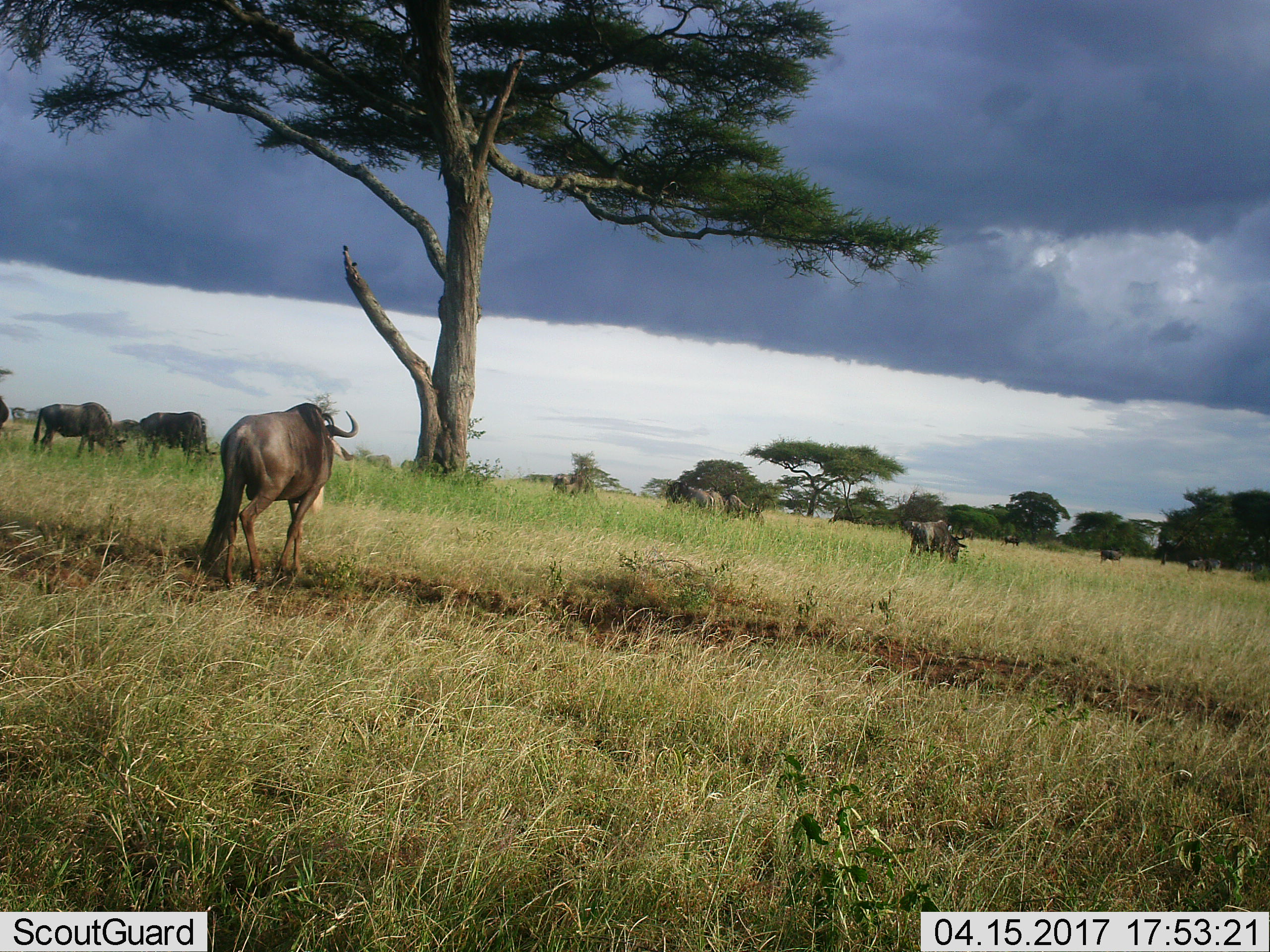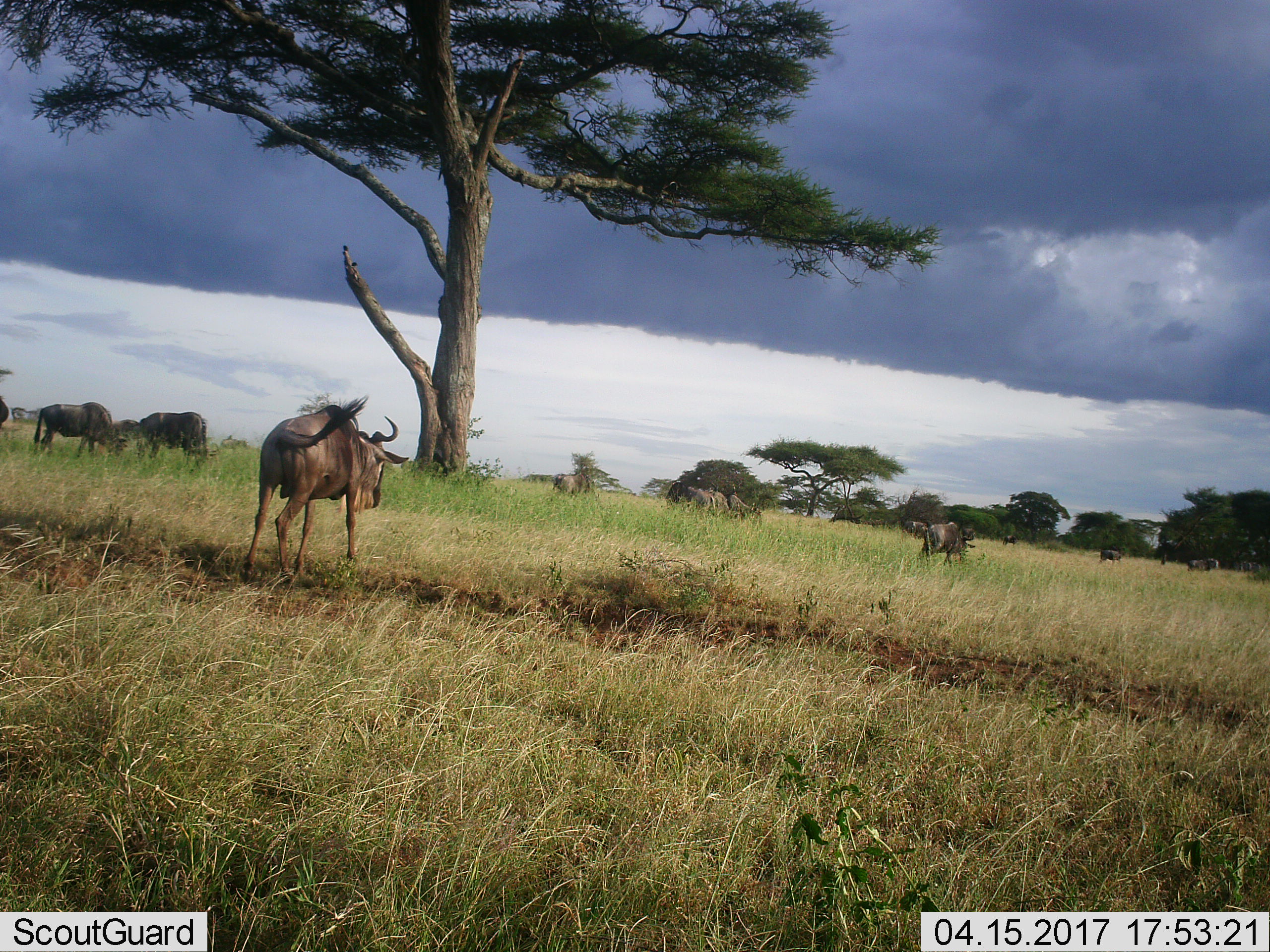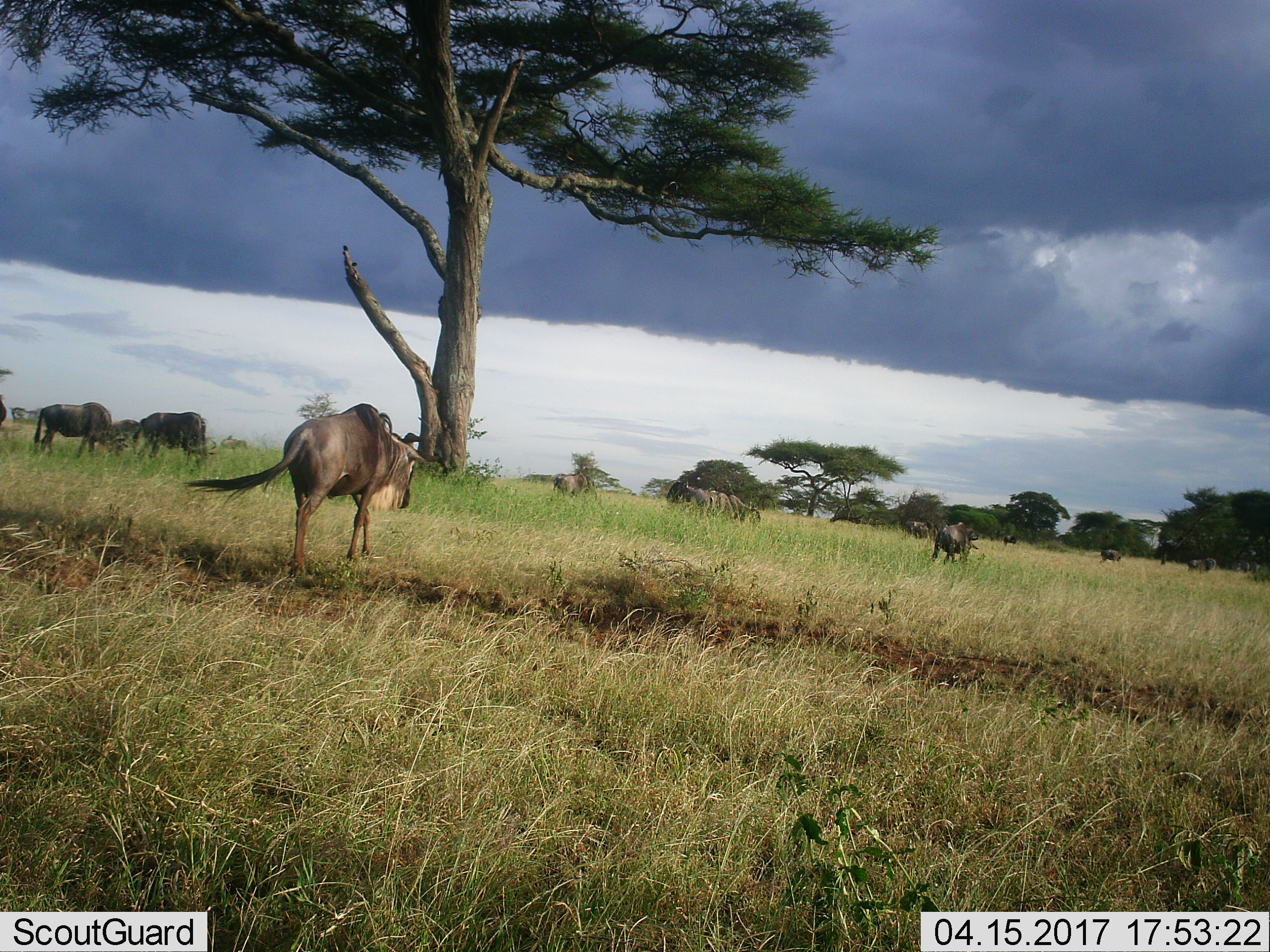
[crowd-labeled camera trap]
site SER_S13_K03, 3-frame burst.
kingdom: Animalia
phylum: Chordata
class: Mammalia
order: Artiodactyla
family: Bovidae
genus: Connochaetes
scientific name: Connochaetes taurinus taurinus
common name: blue wildebeest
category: wildebeestblue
Wildebeestblue (blue wildebeest) (Connochaetes taurinus taurinus), count 11-50. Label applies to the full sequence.